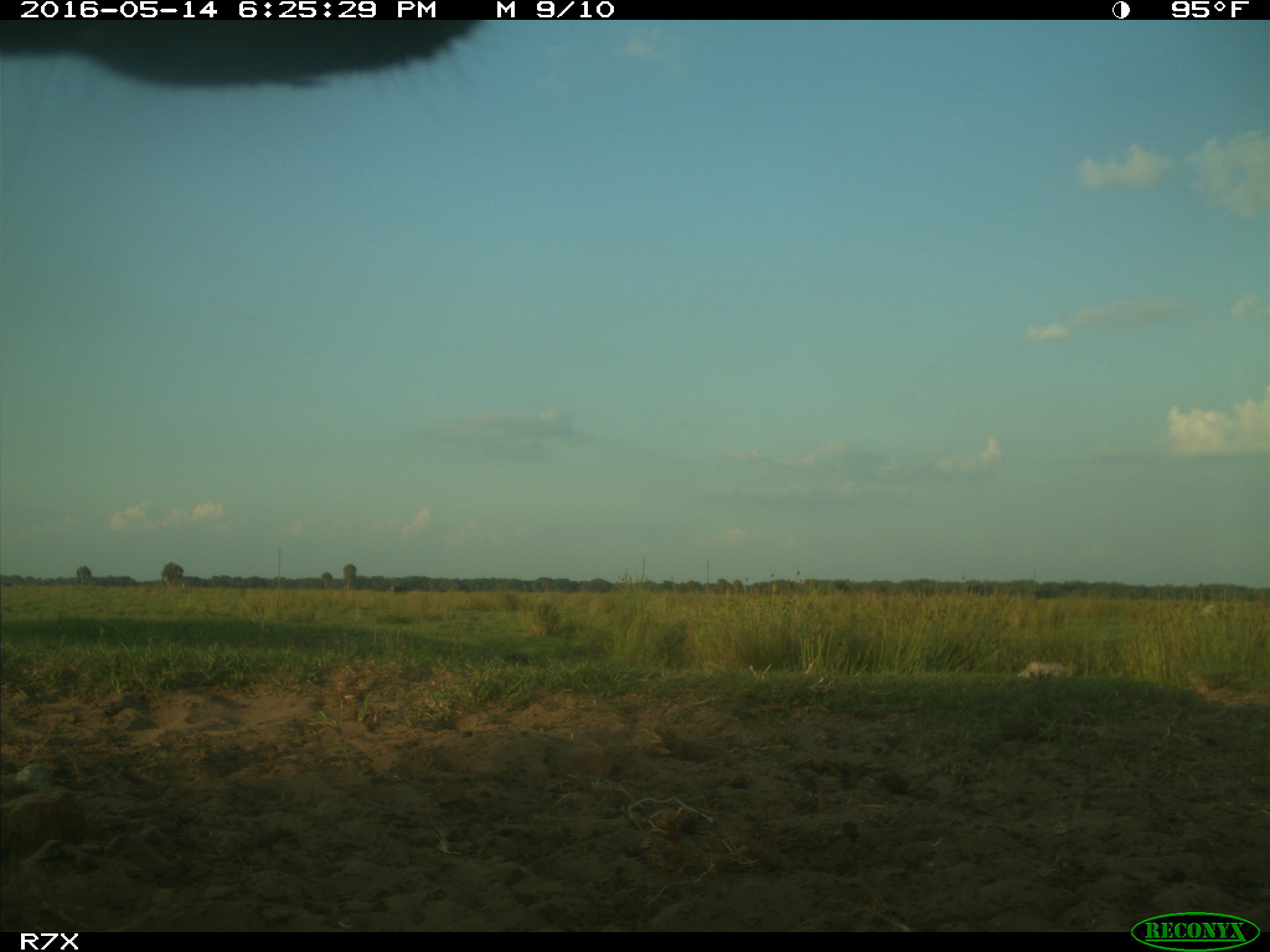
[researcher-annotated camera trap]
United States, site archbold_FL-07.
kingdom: Animalia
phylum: Chordata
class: Mammalia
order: Artiodactyla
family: Bovidae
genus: Bos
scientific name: Bos taurus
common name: domestic cow